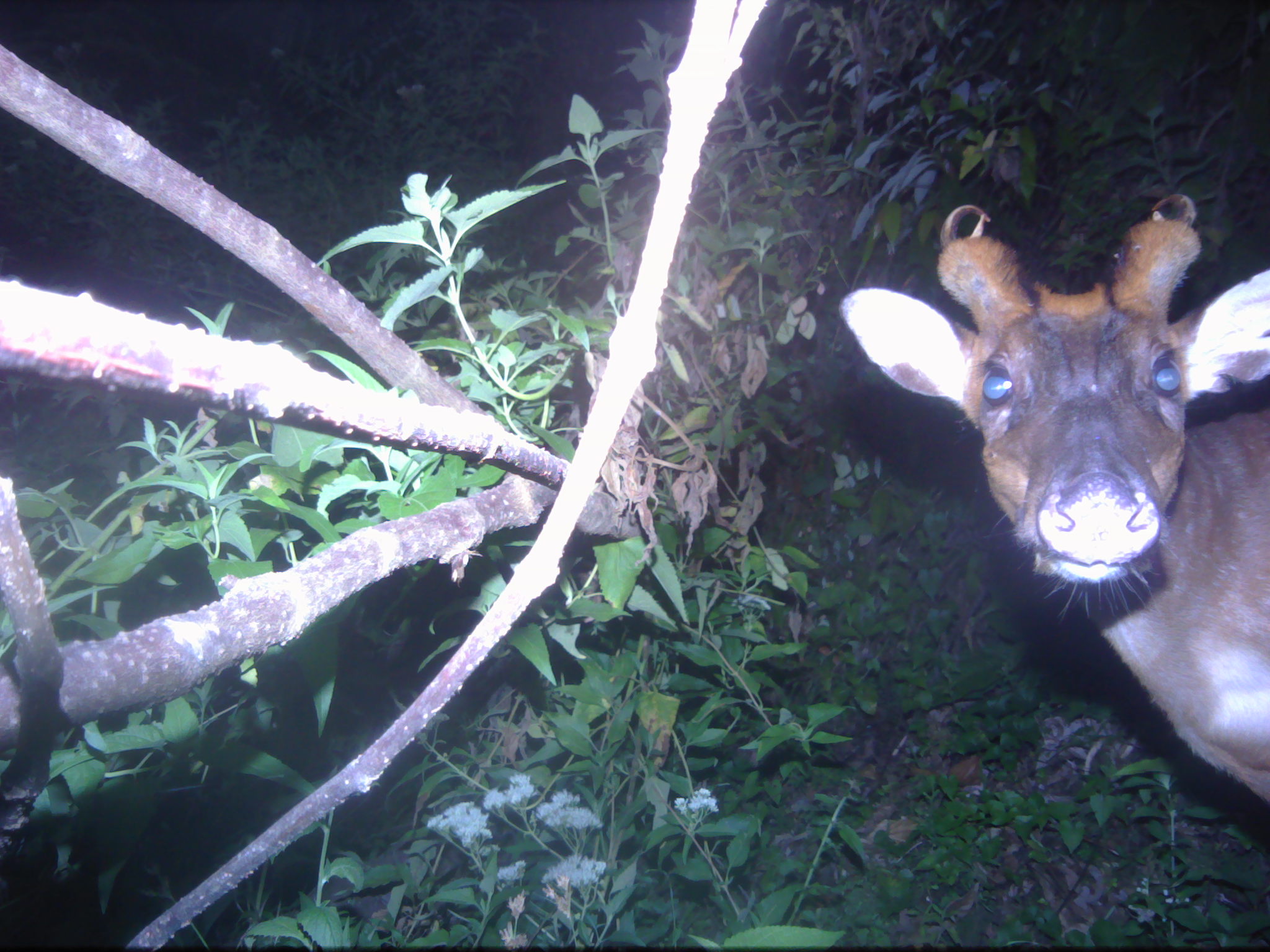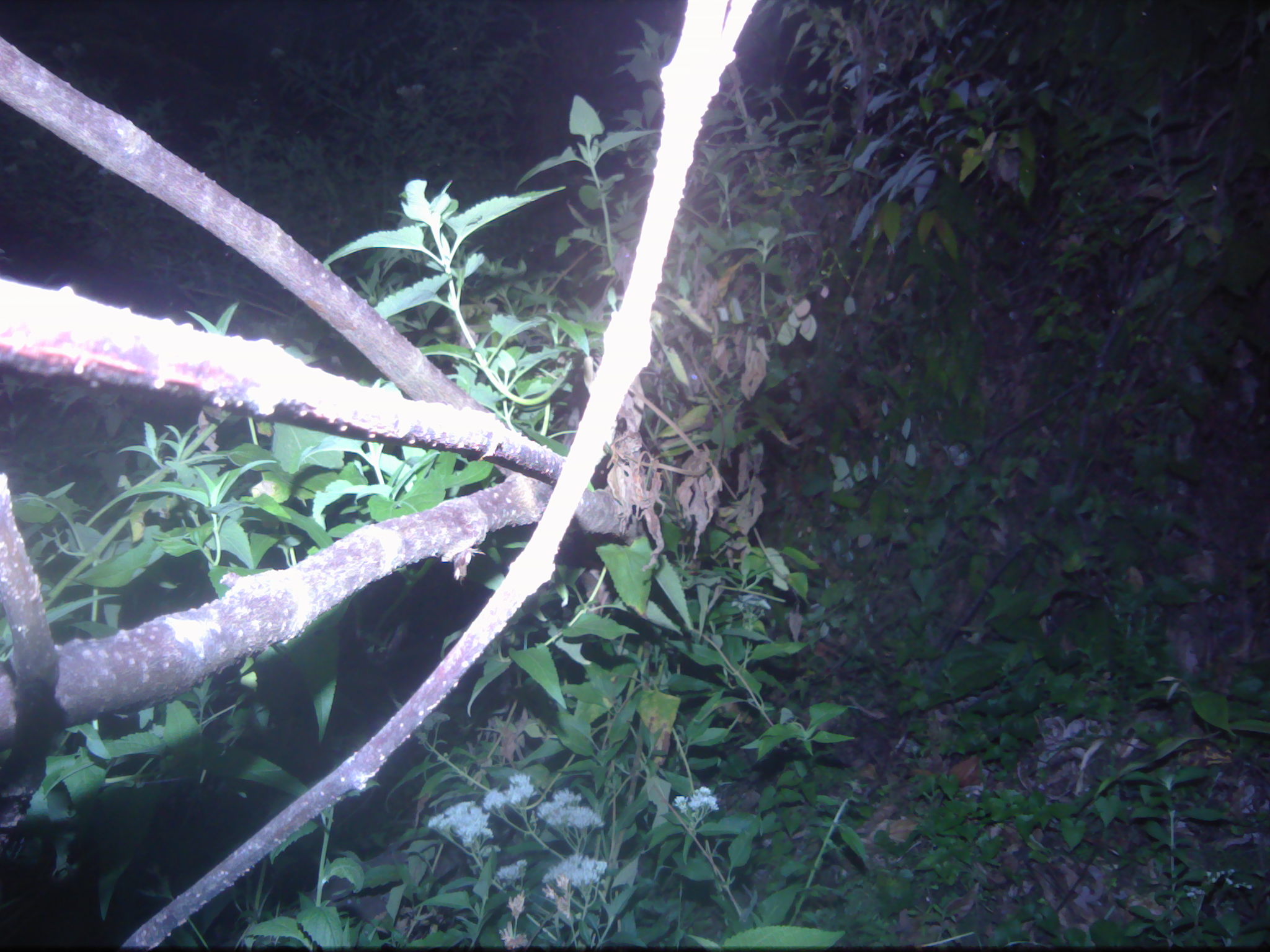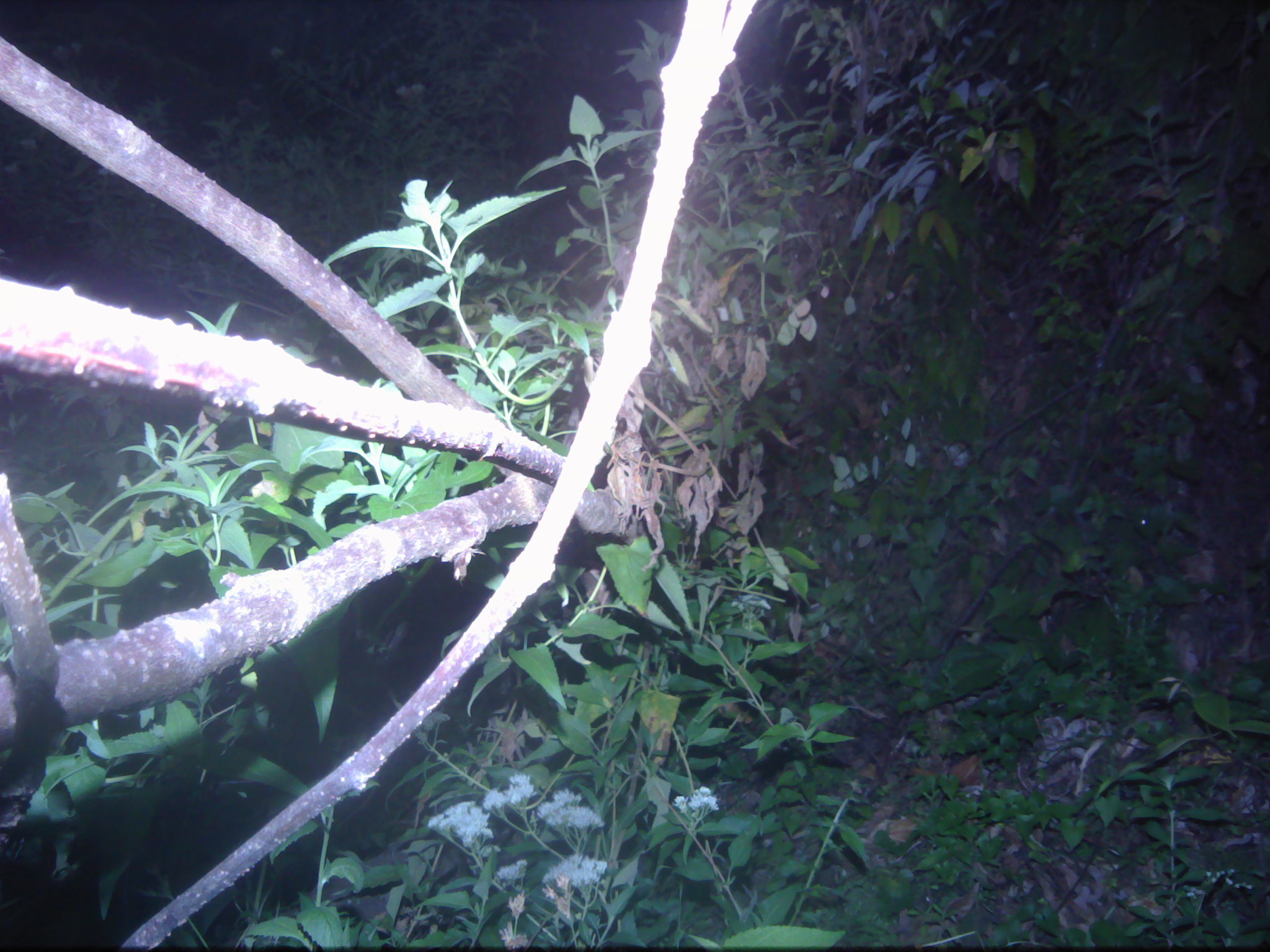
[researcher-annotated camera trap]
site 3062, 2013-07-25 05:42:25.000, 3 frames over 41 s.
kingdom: Animalia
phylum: Chordata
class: Mammalia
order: Artiodactyla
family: Cervidae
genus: Muntiacus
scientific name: Muntiacus muntjak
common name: southern red muntjac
Muntiacus muntjak (southern red muntjac), count 1.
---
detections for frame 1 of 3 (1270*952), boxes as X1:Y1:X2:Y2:
muntiacus muntjak: 837:192:1270:803